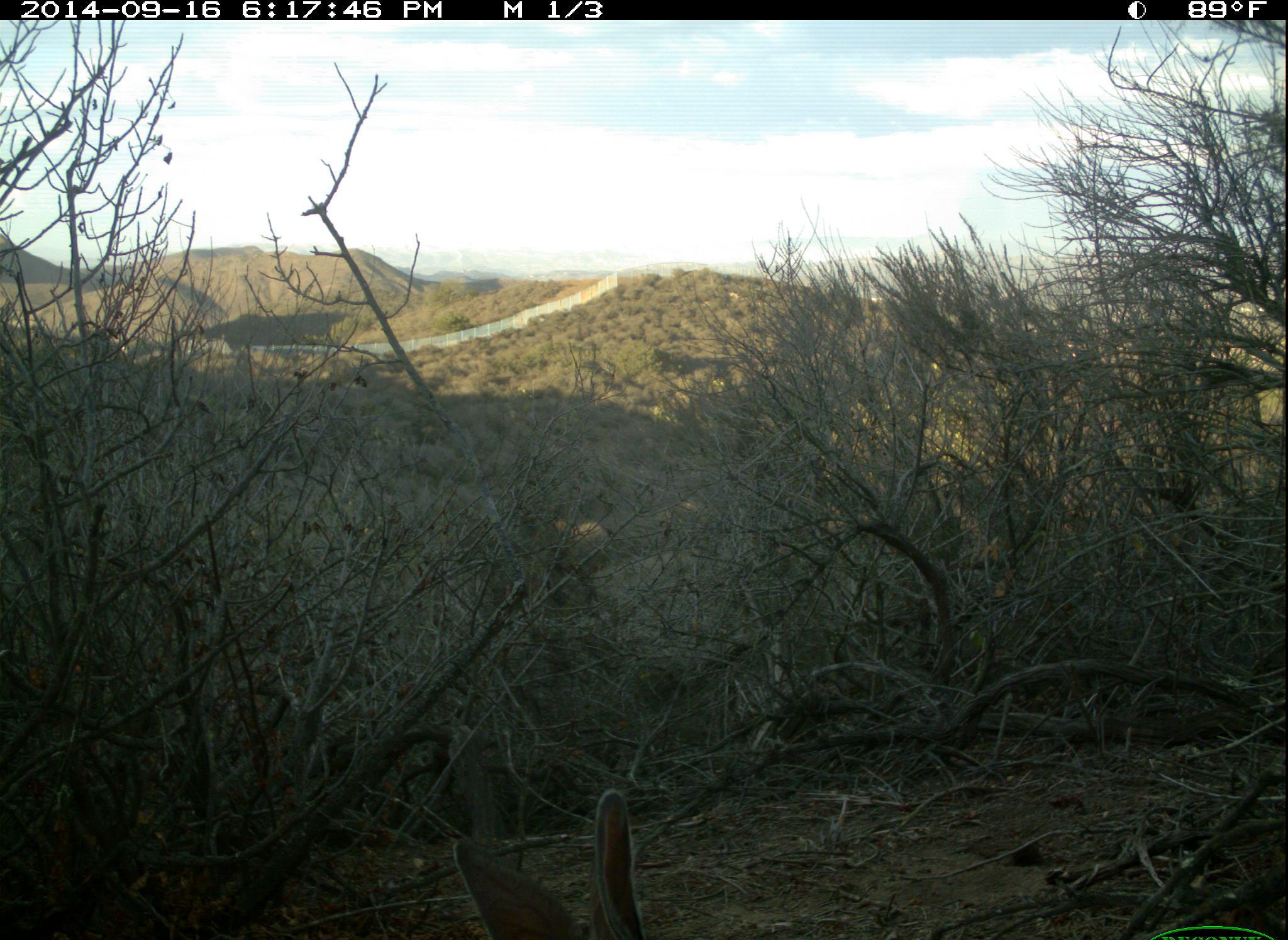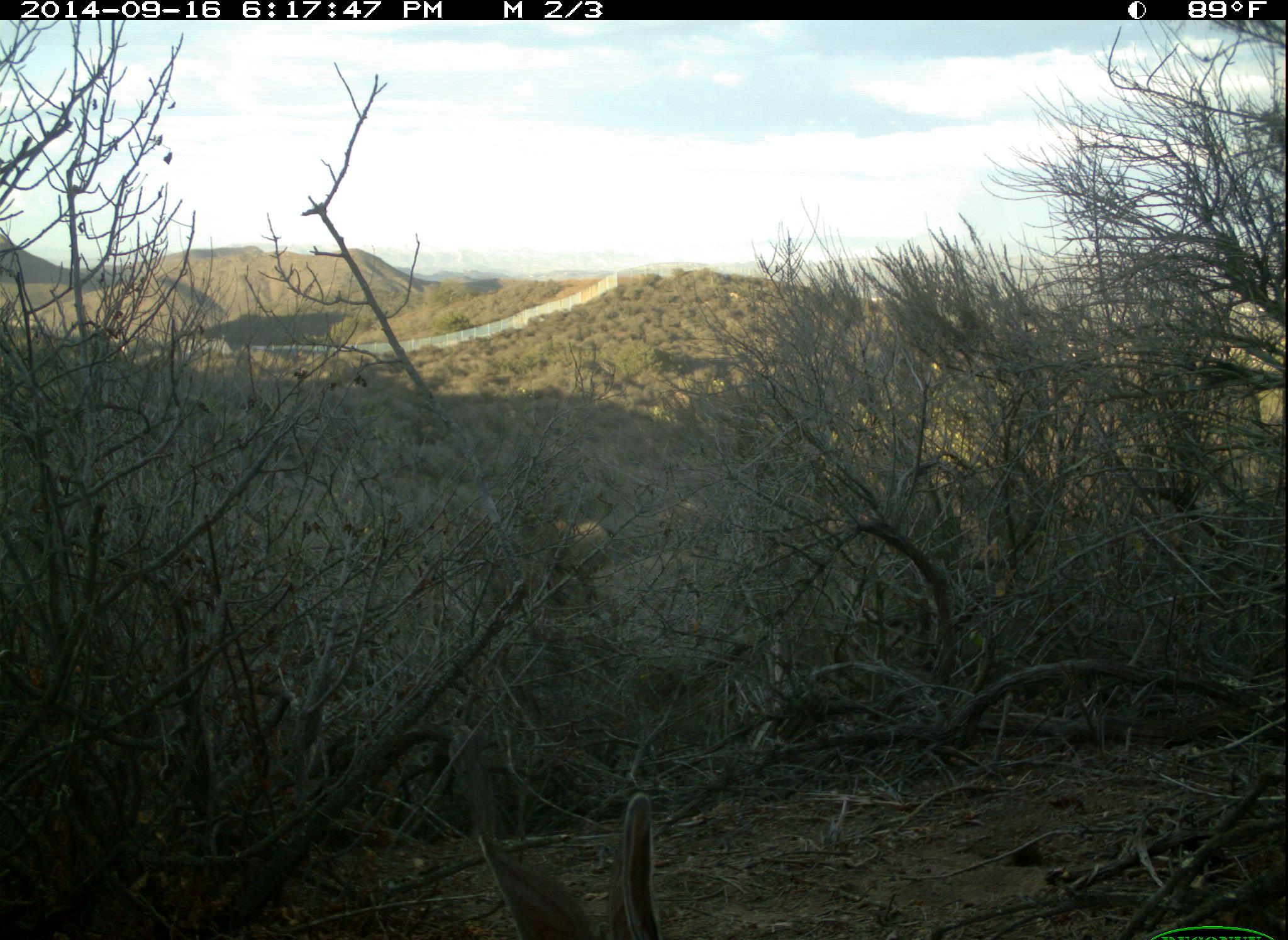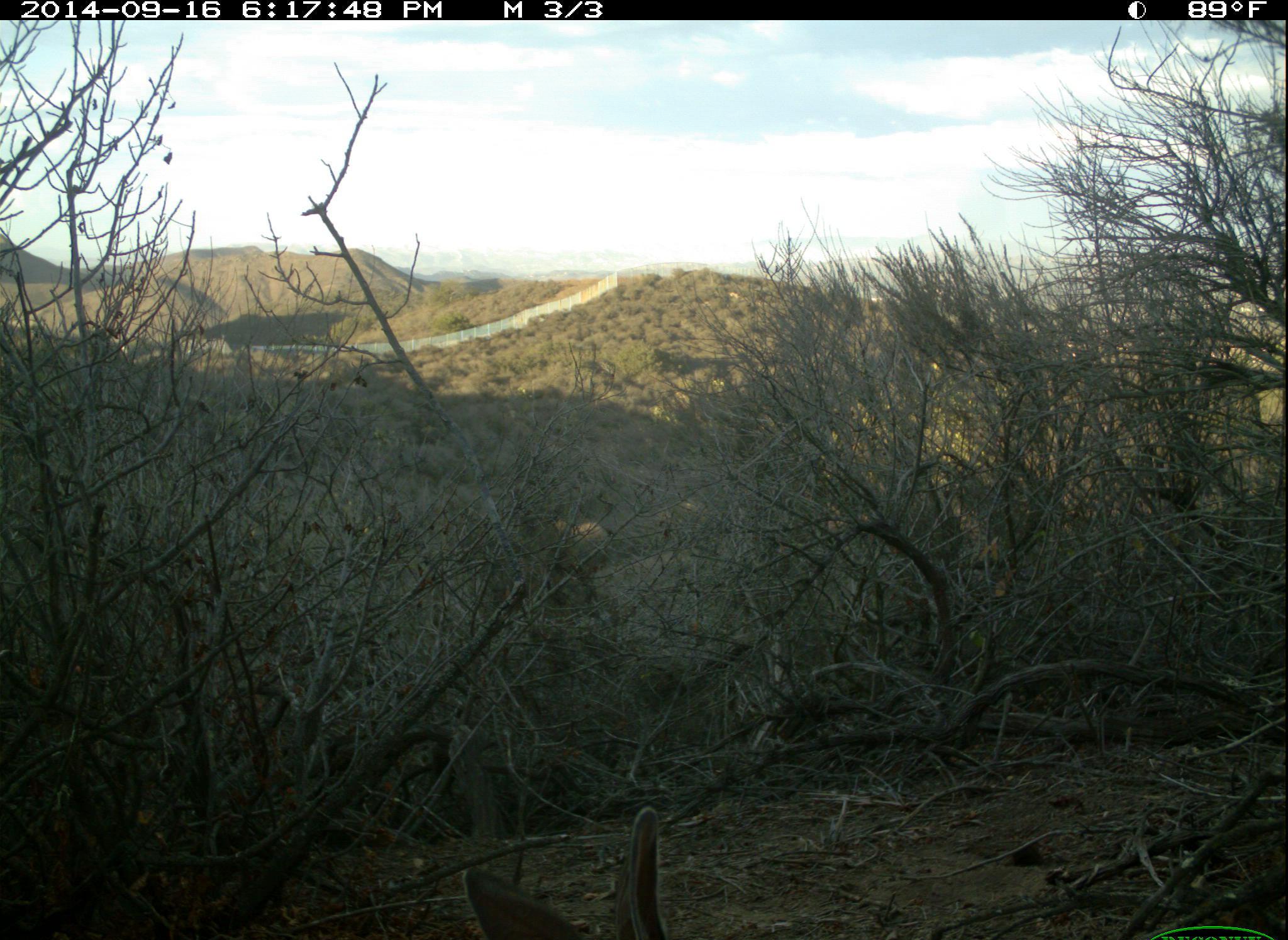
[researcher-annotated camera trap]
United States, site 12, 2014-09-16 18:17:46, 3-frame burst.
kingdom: Animalia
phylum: Chordata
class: Mammalia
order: Lagomorpha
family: Leporidae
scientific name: Leporidae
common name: rabbits and hares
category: rabbit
Rabbit (rabbits and hares) (Leporidae).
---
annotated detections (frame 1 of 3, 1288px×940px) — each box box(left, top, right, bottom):
rabbit: box(452, 791, 648, 940)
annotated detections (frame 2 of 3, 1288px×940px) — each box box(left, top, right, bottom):
rabbit: box(474, 790, 667, 940)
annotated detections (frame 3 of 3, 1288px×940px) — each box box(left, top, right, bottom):
rabbit: box(460, 806, 671, 940)